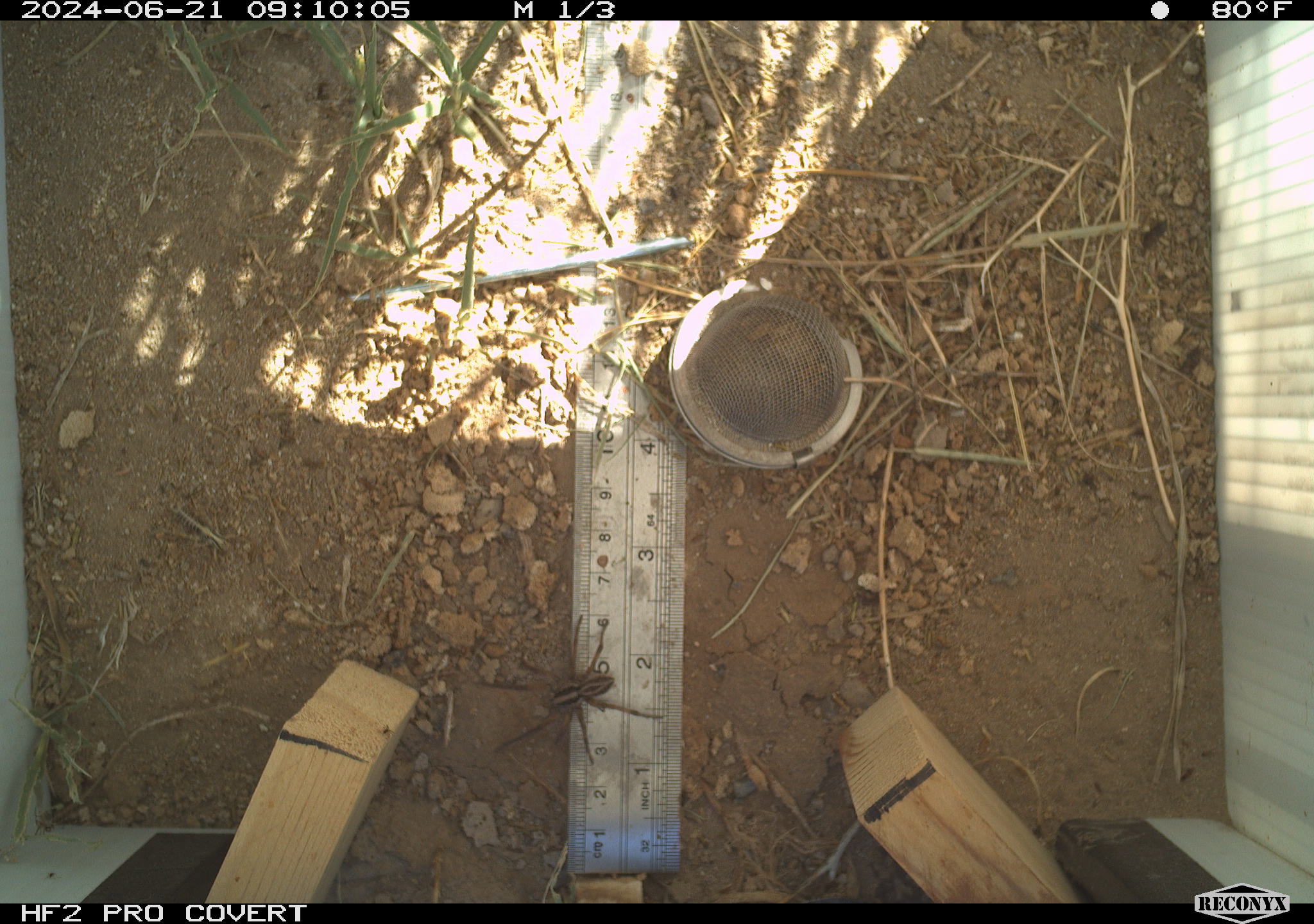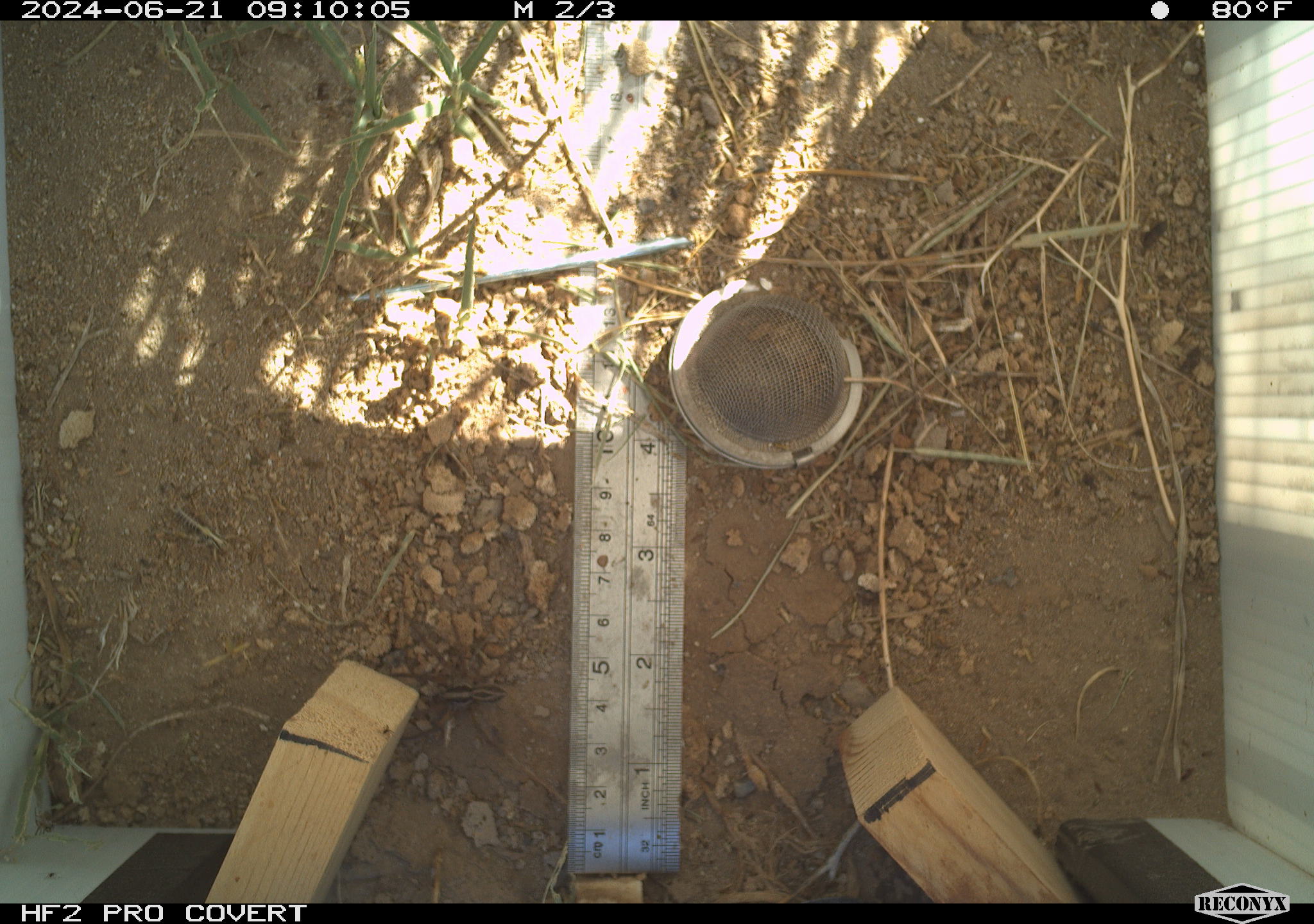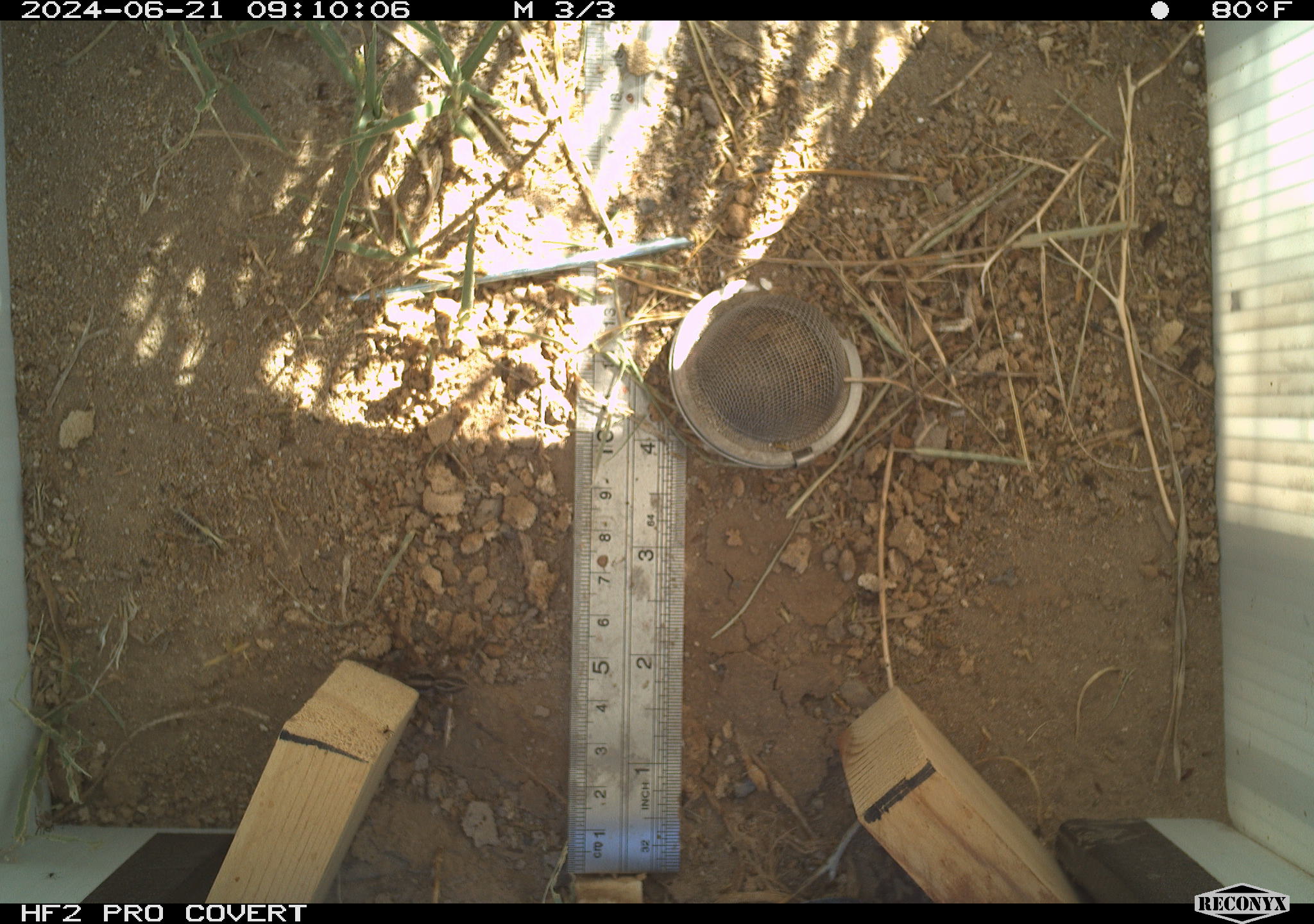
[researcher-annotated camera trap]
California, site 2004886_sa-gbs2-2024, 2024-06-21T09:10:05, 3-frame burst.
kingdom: Animalia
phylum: Arthropoda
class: Arachnida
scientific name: Arachnida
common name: arachnids